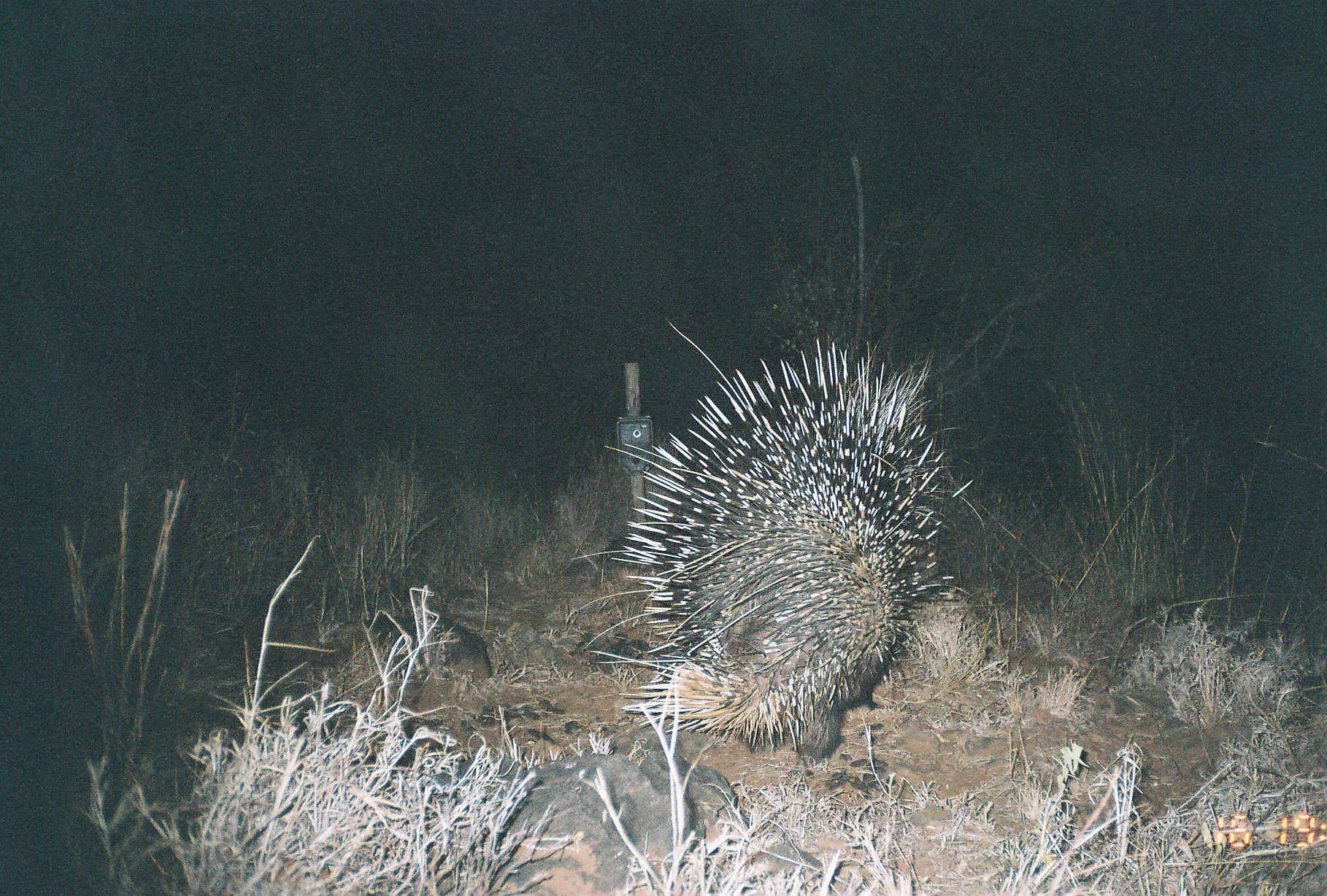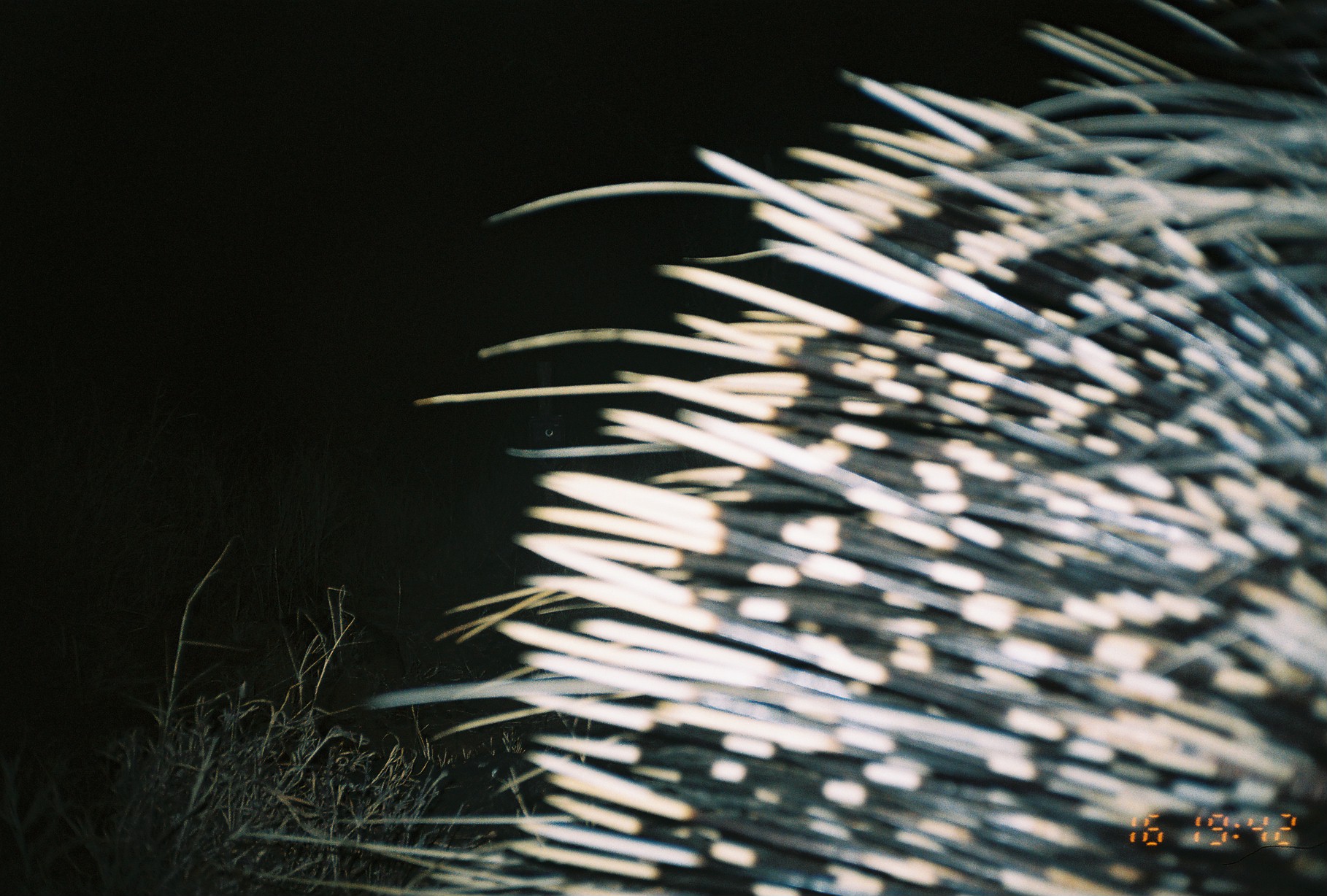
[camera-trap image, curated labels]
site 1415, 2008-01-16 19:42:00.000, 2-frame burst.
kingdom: Animalia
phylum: Chordata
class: Mammalia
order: Rodentia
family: Hystricidae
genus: Hystrix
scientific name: Hystrix cristata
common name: crested porcupine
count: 1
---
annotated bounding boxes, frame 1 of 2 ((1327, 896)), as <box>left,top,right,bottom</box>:
hystrix cristata: <box>570,315,975,763</box>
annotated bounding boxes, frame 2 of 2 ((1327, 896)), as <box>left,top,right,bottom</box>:
hystrix cristata: <box>216,0,1327,896</box>